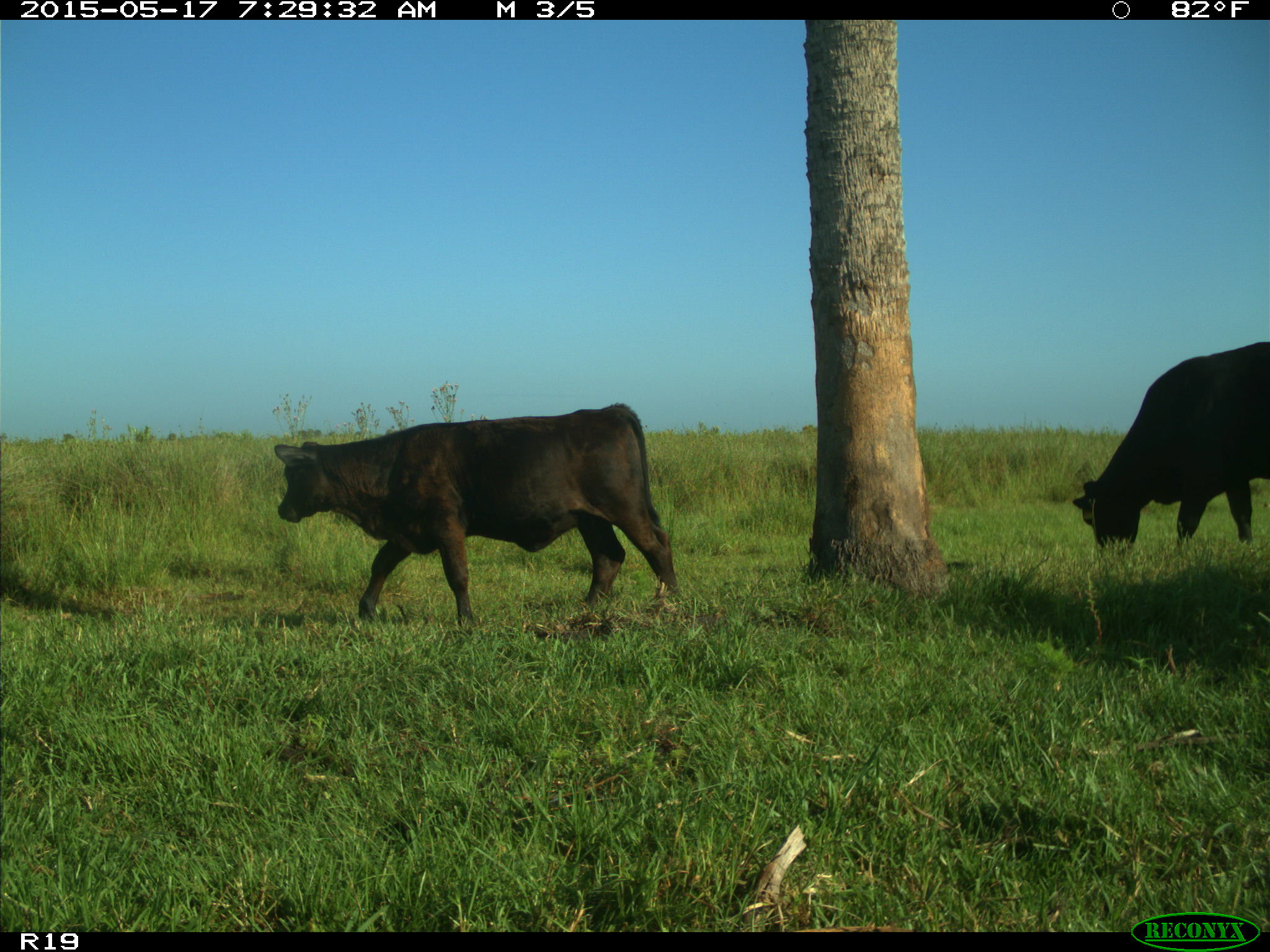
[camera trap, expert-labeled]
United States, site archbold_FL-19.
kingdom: Animalia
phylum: Chordata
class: Mammalia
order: Artiodactyla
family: Bovidae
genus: Bos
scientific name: Bos taurus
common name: domestic cow